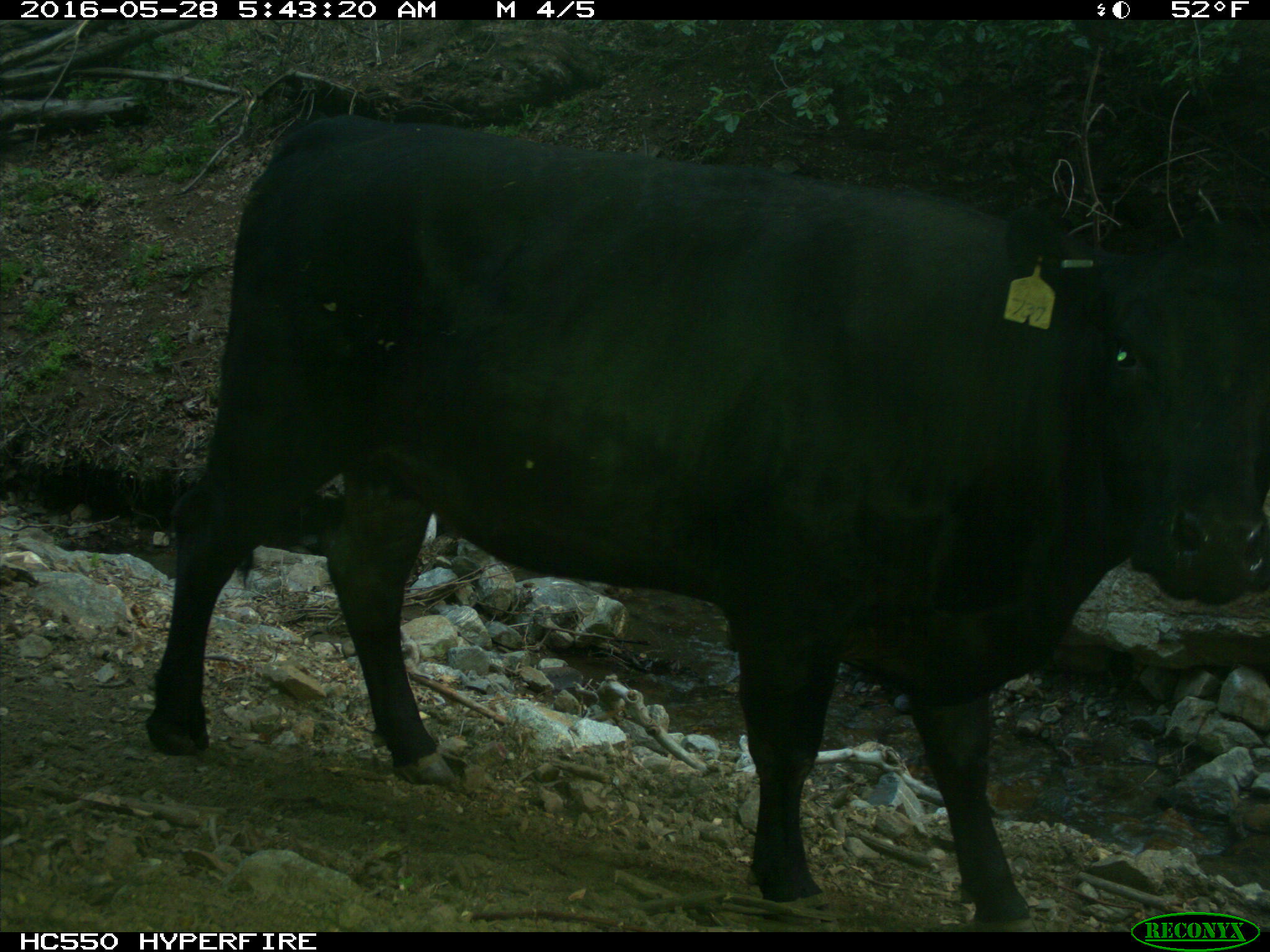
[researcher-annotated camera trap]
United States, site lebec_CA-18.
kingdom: Animalia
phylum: Chordata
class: Mammalia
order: Artiodactyla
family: Bovidae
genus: Bos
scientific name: Bos taurus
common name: domestic cow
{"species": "Bos taurus (domestic cow)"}